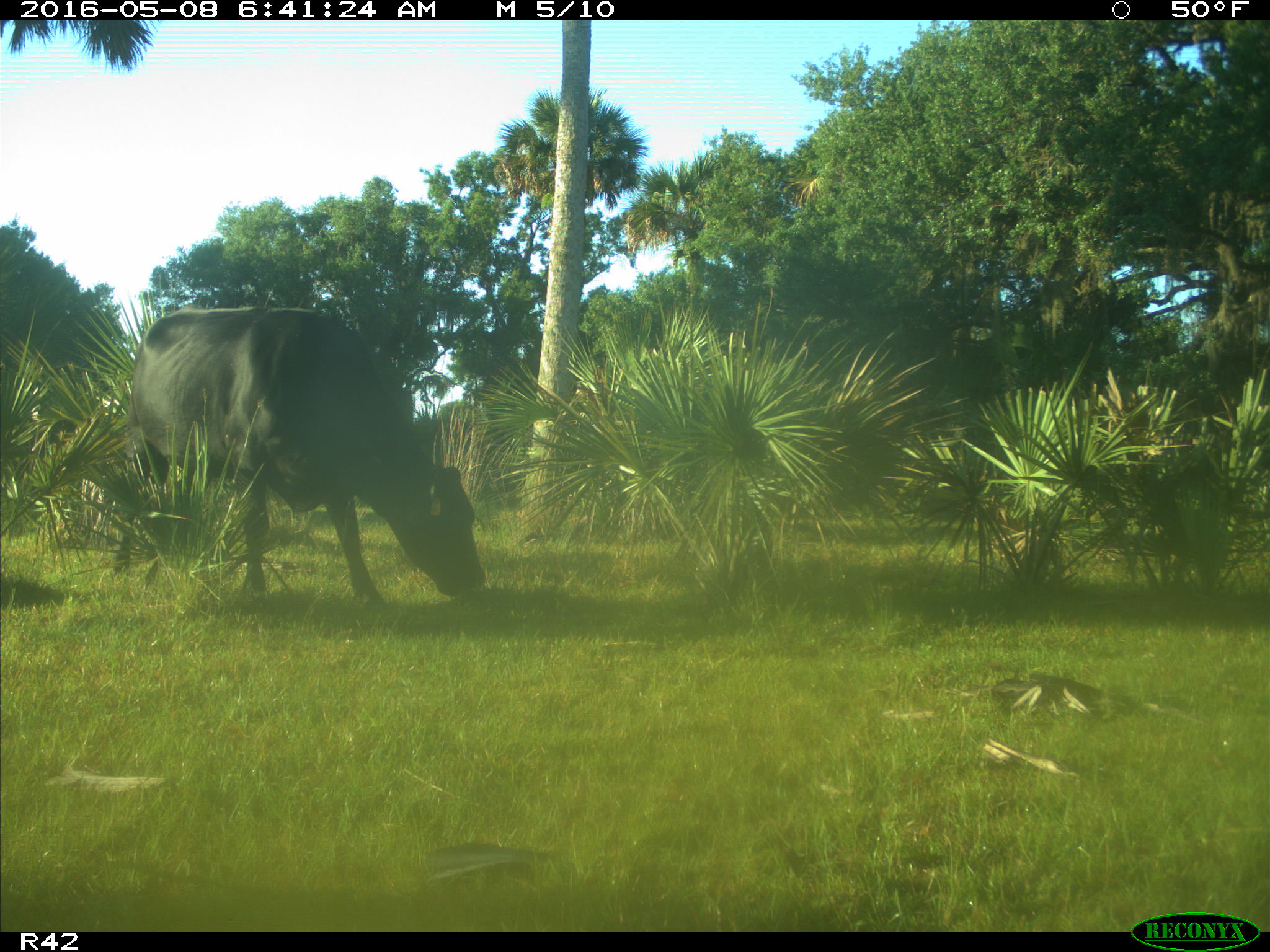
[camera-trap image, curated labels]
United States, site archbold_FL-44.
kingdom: Animalia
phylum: Chordata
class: Mammalia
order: Artiodactyla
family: Bovidae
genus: Bos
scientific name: Bos taurus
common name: domestic cow